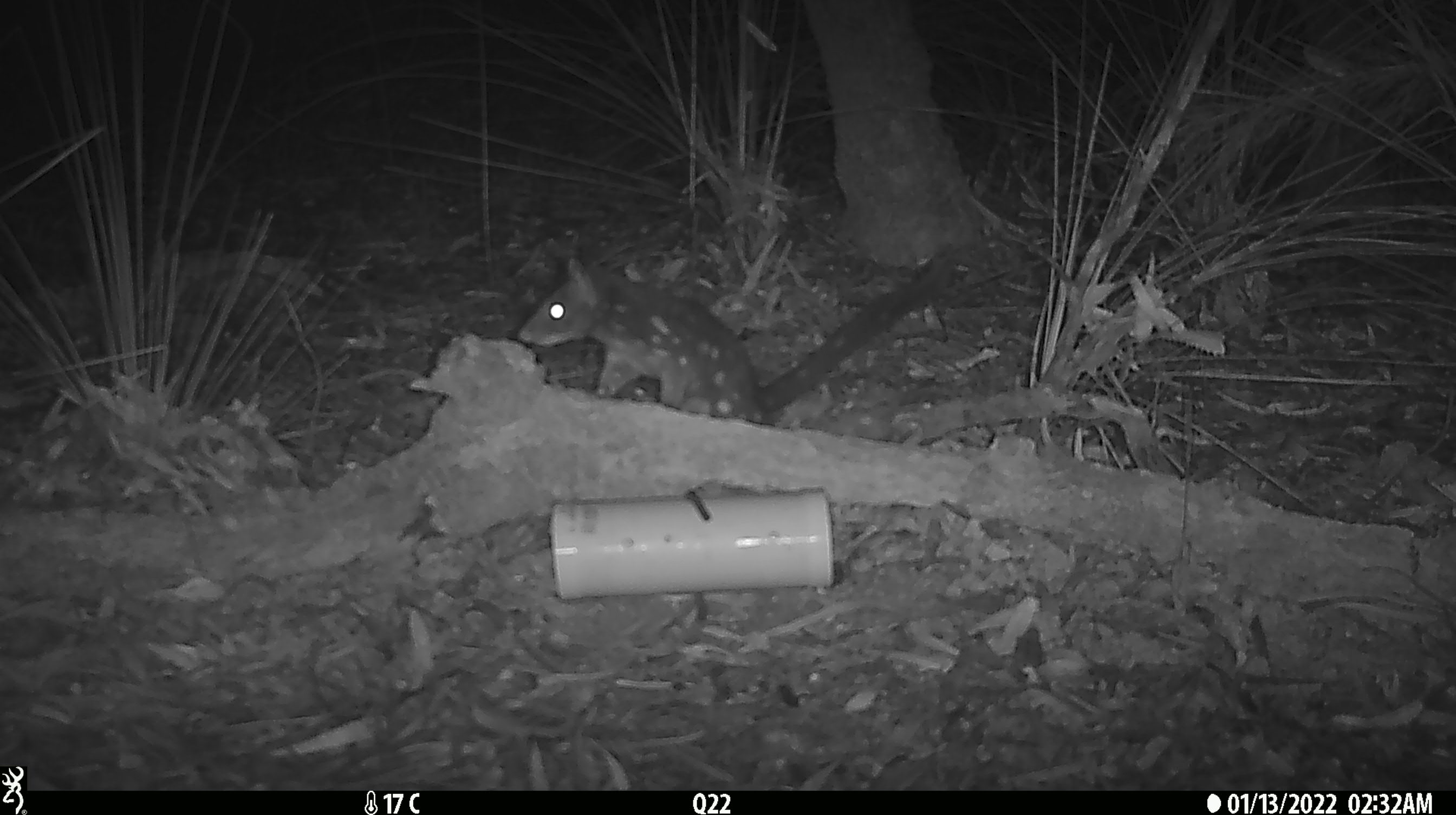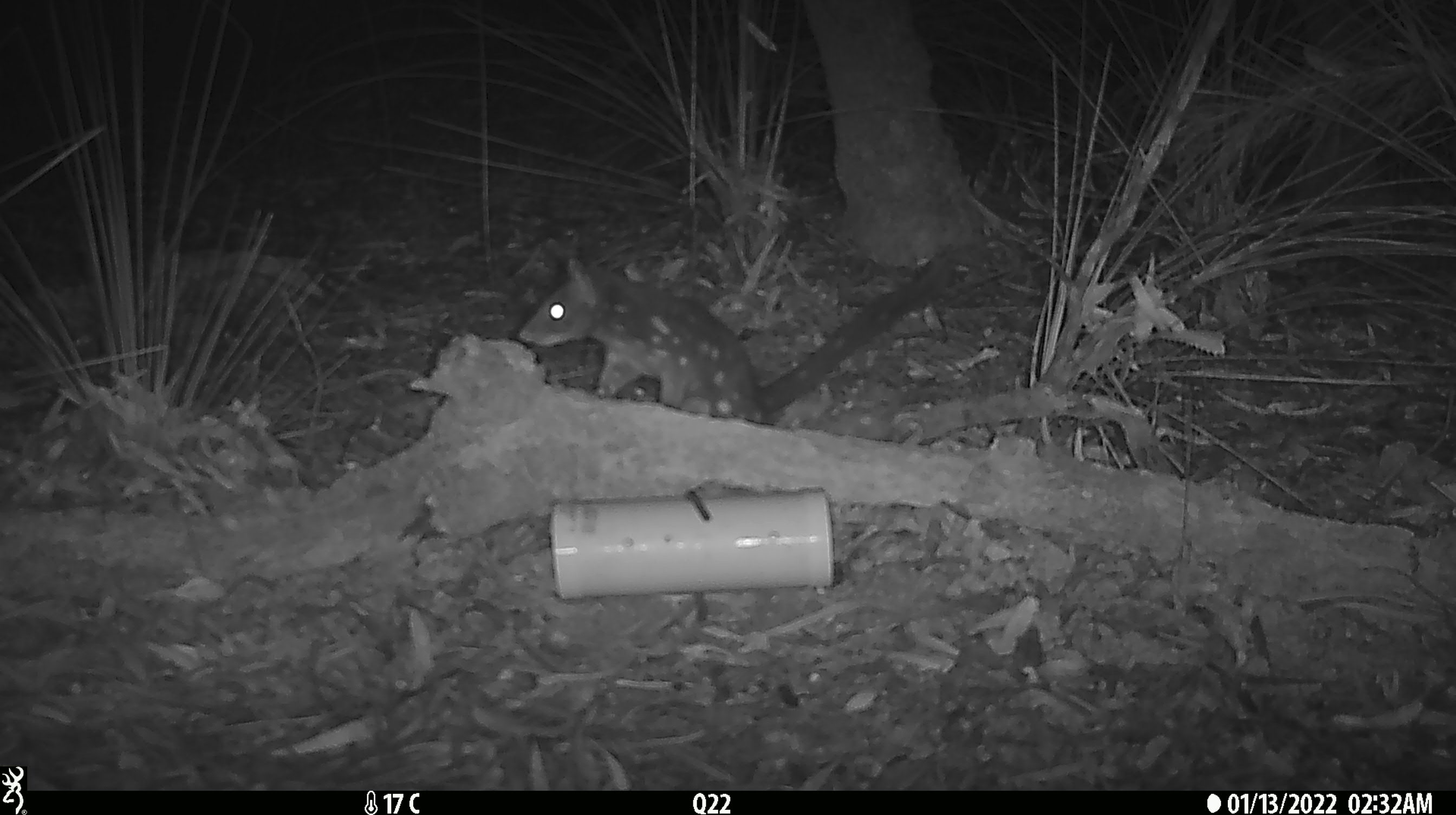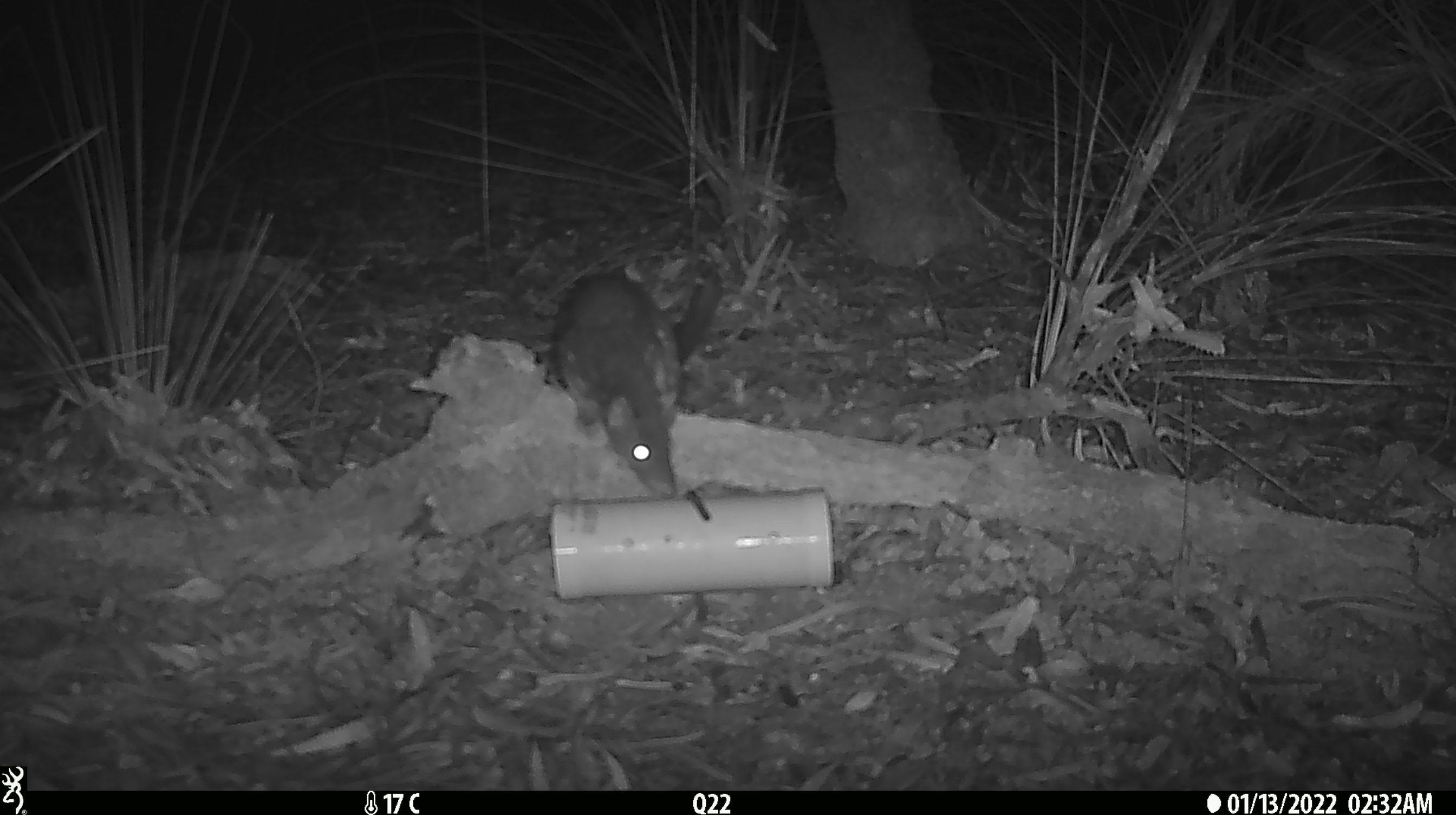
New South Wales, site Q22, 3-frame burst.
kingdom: Animalia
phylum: Chordata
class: Mammalia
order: Dasyuromorphia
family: Dasyuridae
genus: Dasyurus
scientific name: Dasyurus maculatus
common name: spotted-tailed quoll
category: quoll